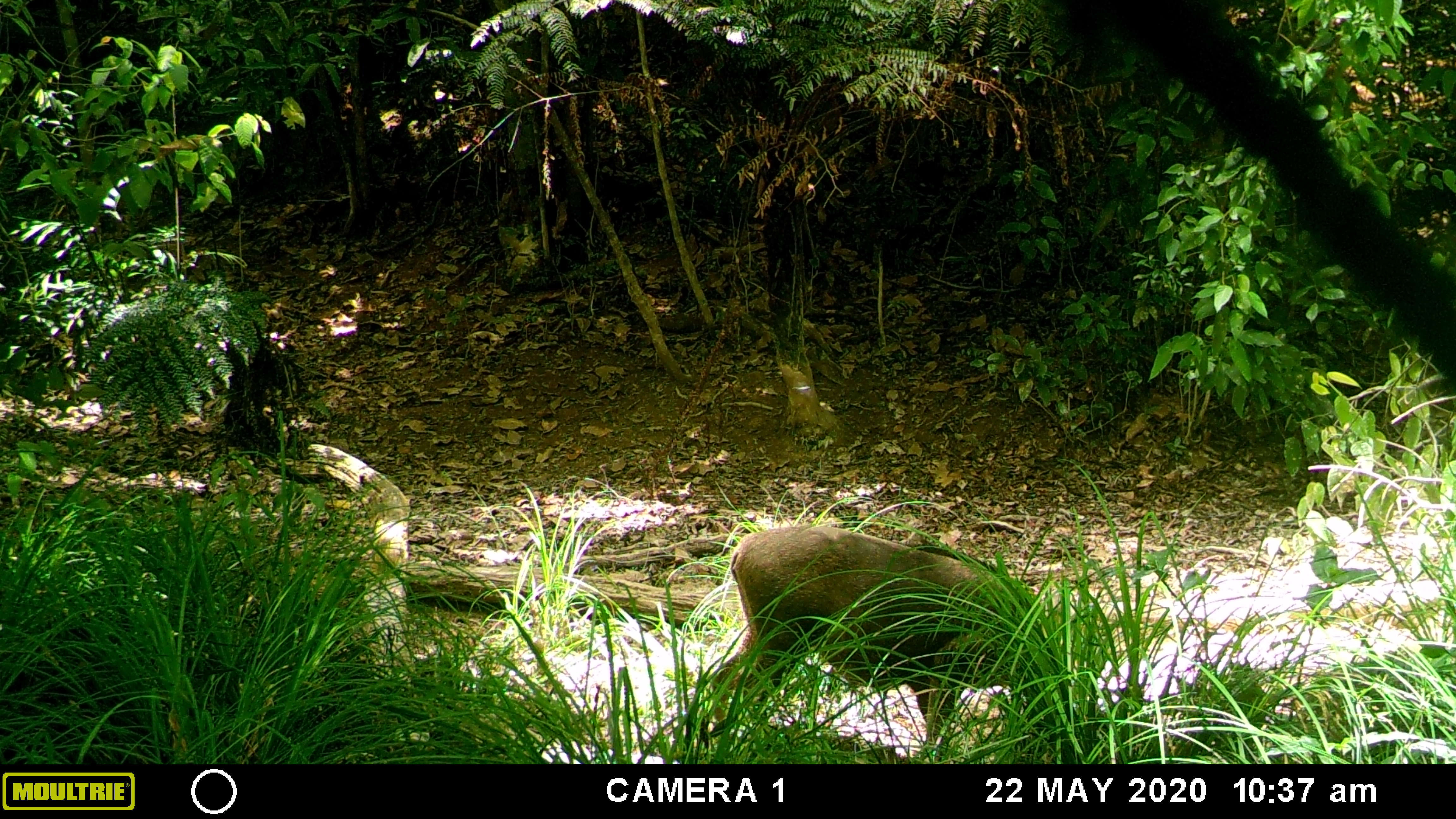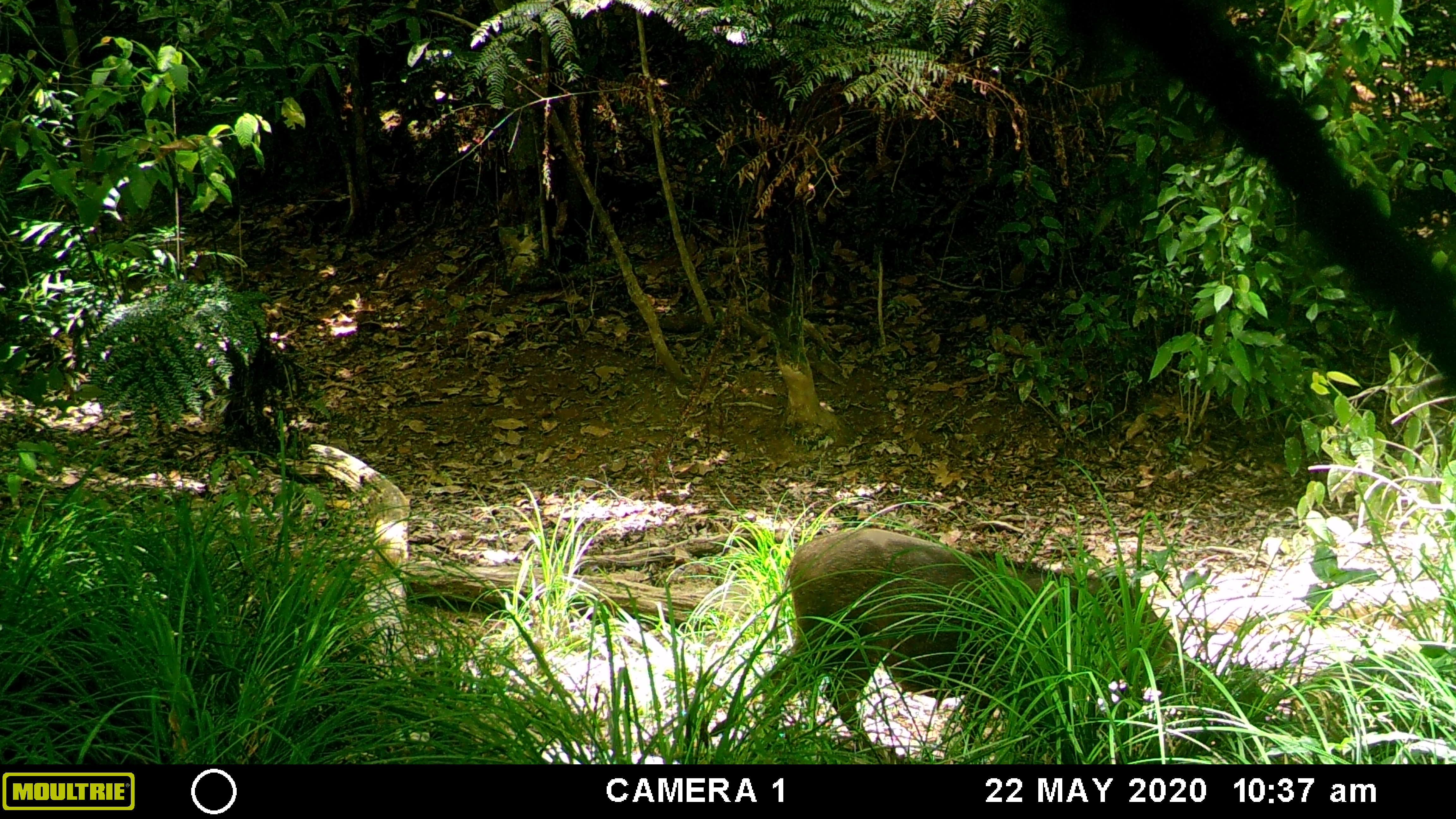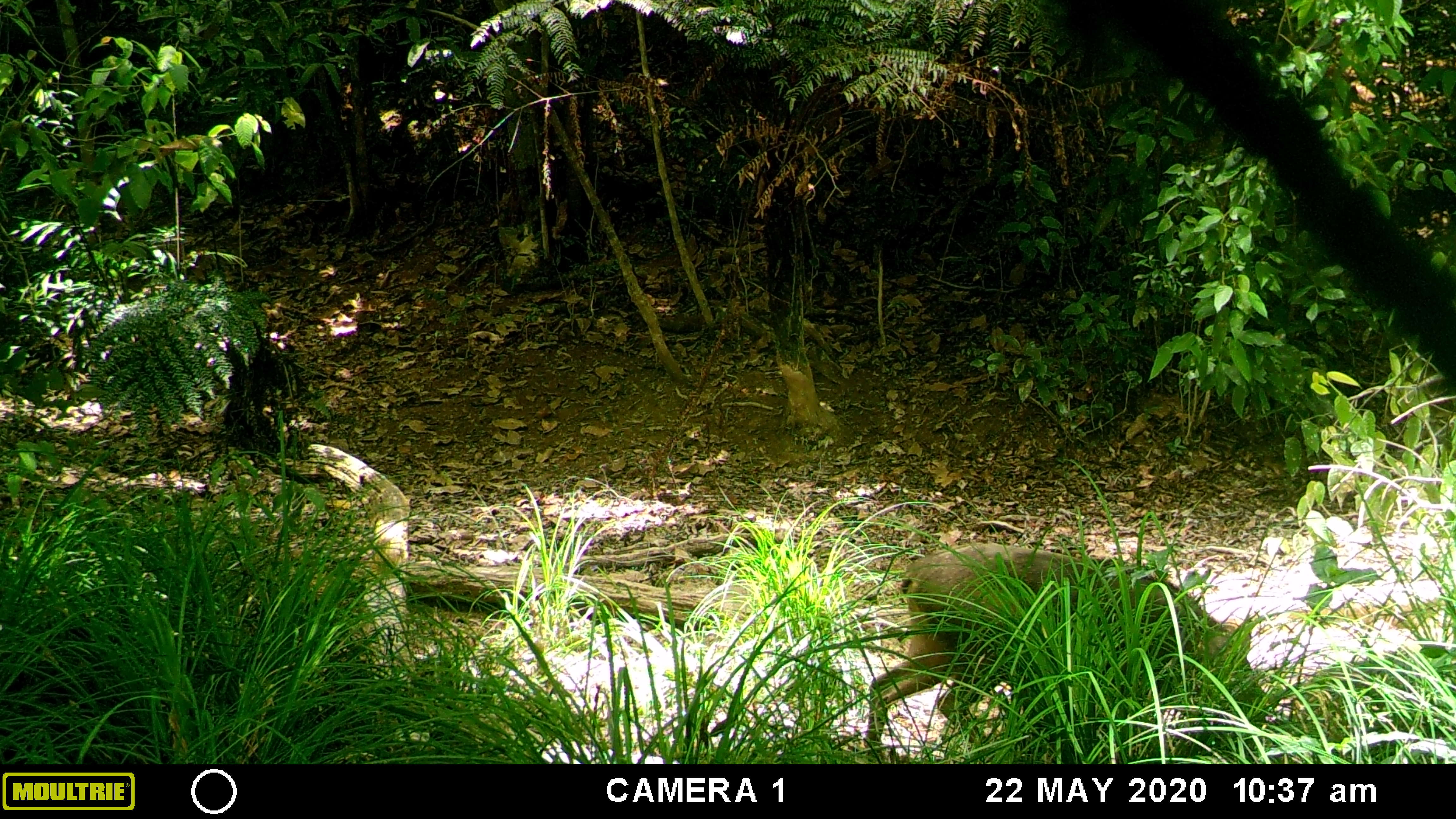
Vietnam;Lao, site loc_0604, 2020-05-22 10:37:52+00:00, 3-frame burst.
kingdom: Animalia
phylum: Chordata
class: Mammalia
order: Artiodactyla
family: Suidae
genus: Sus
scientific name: Sus scrofa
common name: eurasian wild pig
Eurasian wild pig (Sus scrofa). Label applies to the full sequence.